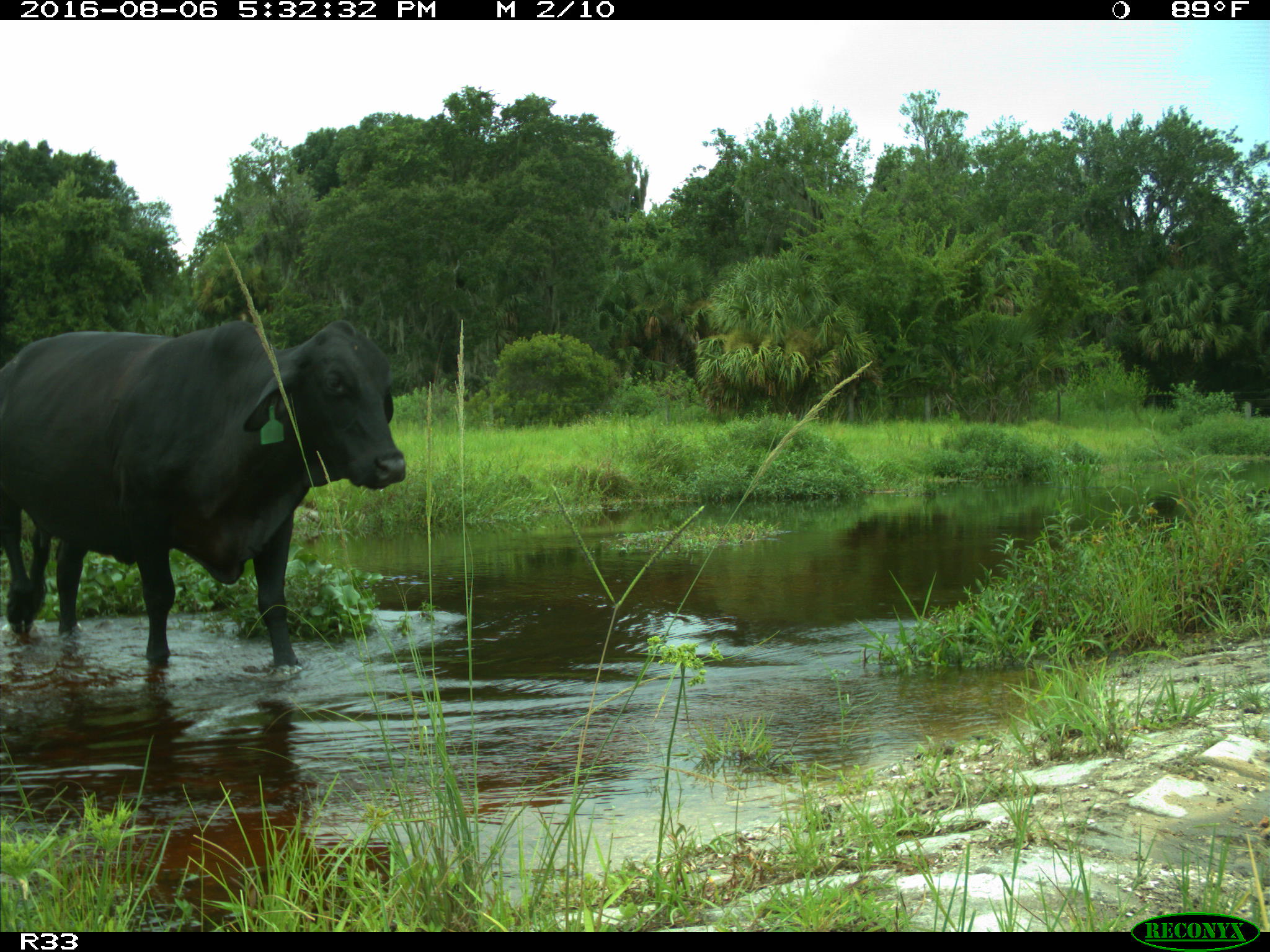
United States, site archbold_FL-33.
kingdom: Animalia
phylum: Chordata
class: Mammalia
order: Artiodactyla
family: Bovidae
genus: Bos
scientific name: Bos taurus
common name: domestic cow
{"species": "Bos taurus (domestic cow)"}